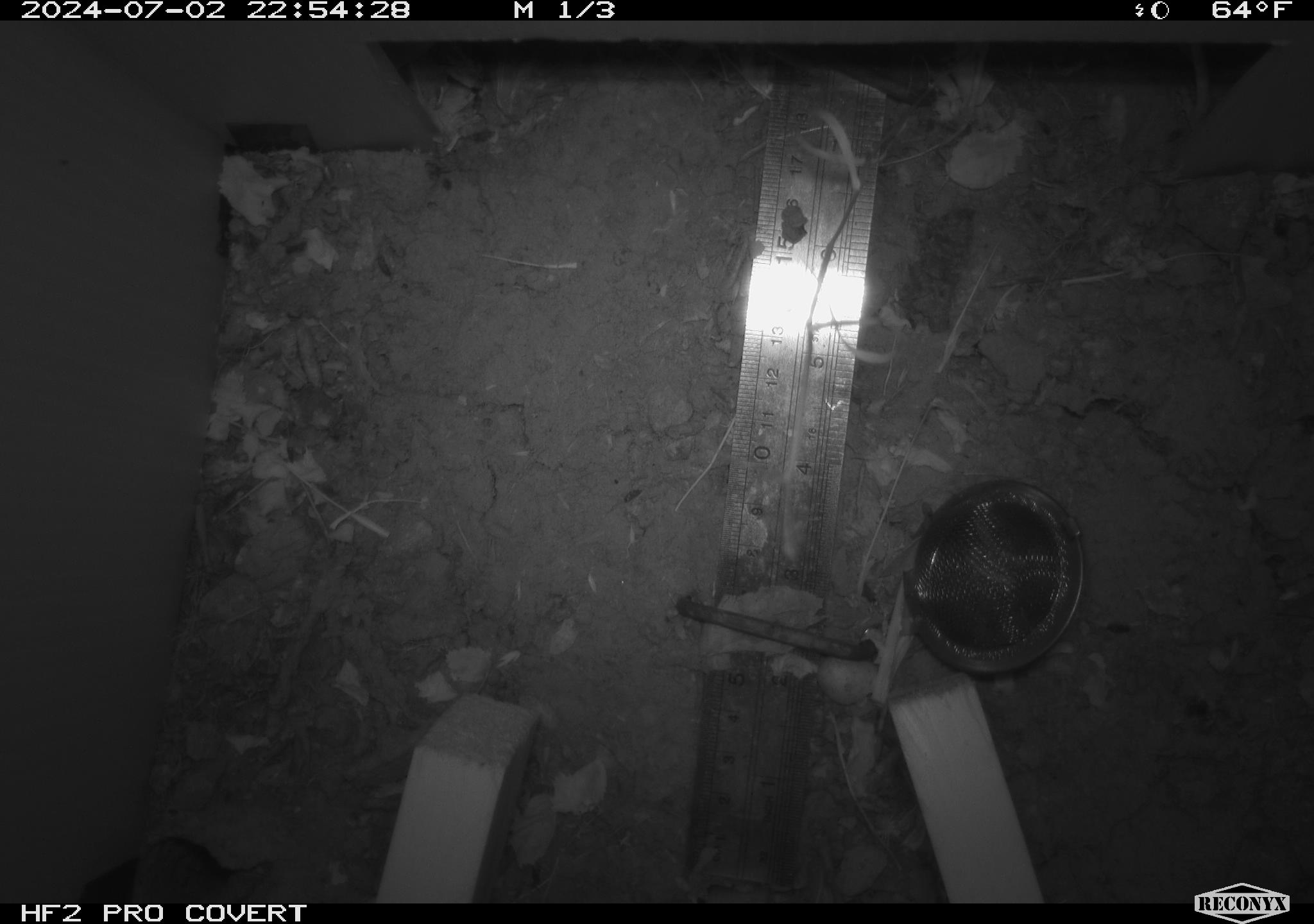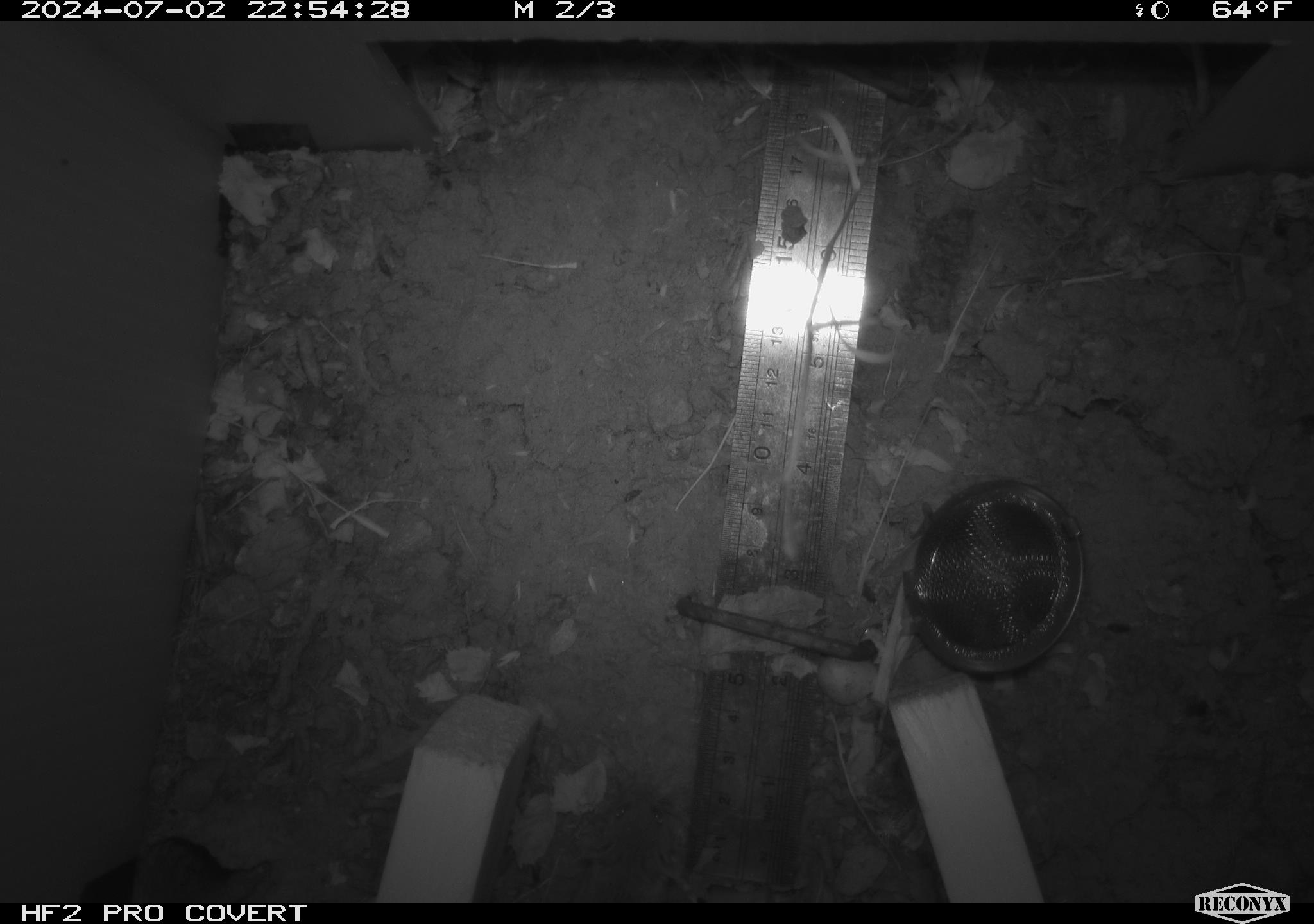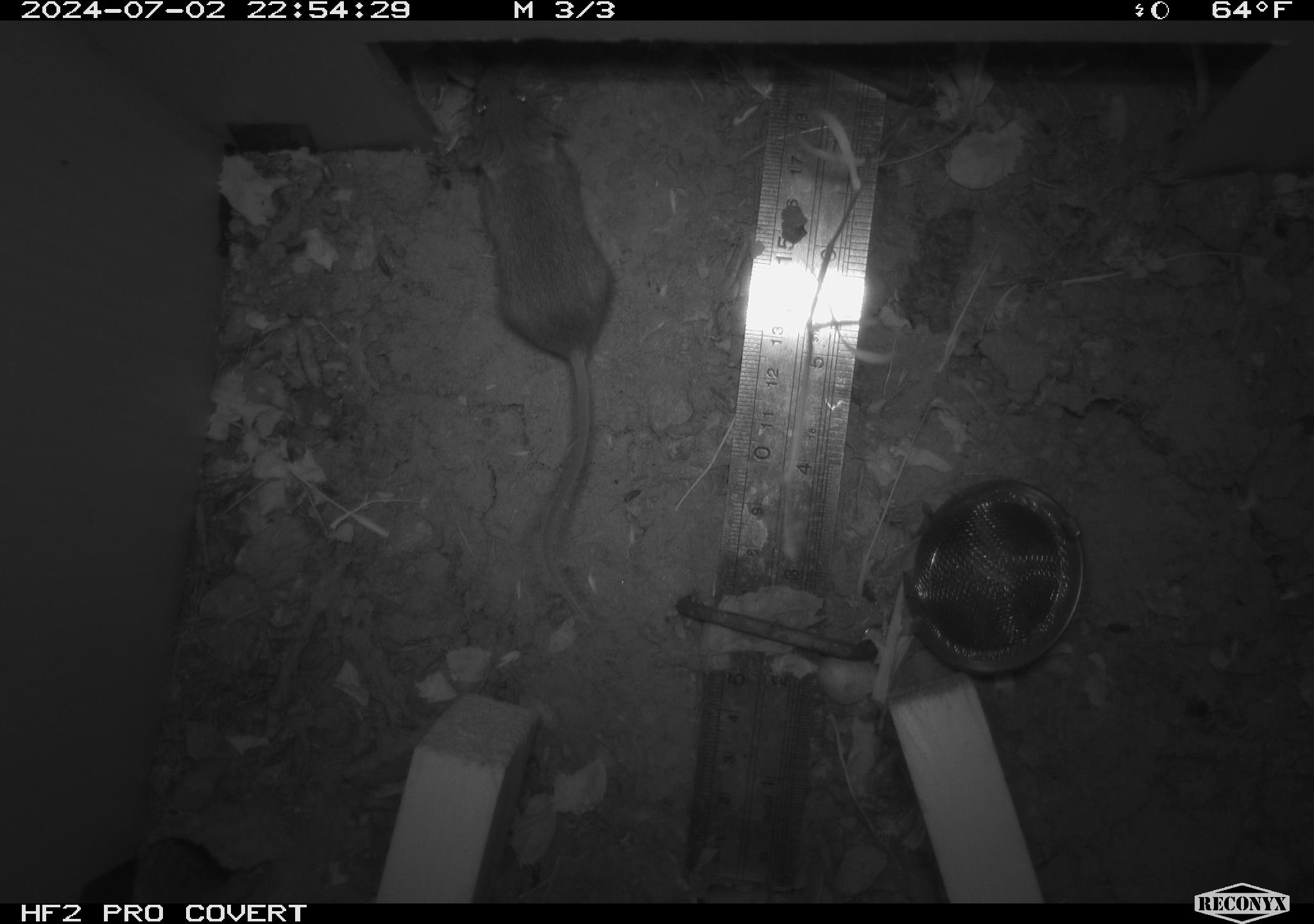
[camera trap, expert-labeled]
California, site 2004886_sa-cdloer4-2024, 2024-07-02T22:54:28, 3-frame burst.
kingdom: Animalia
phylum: Chordata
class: Mammalia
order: Rodentia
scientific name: Rodentia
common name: rodent